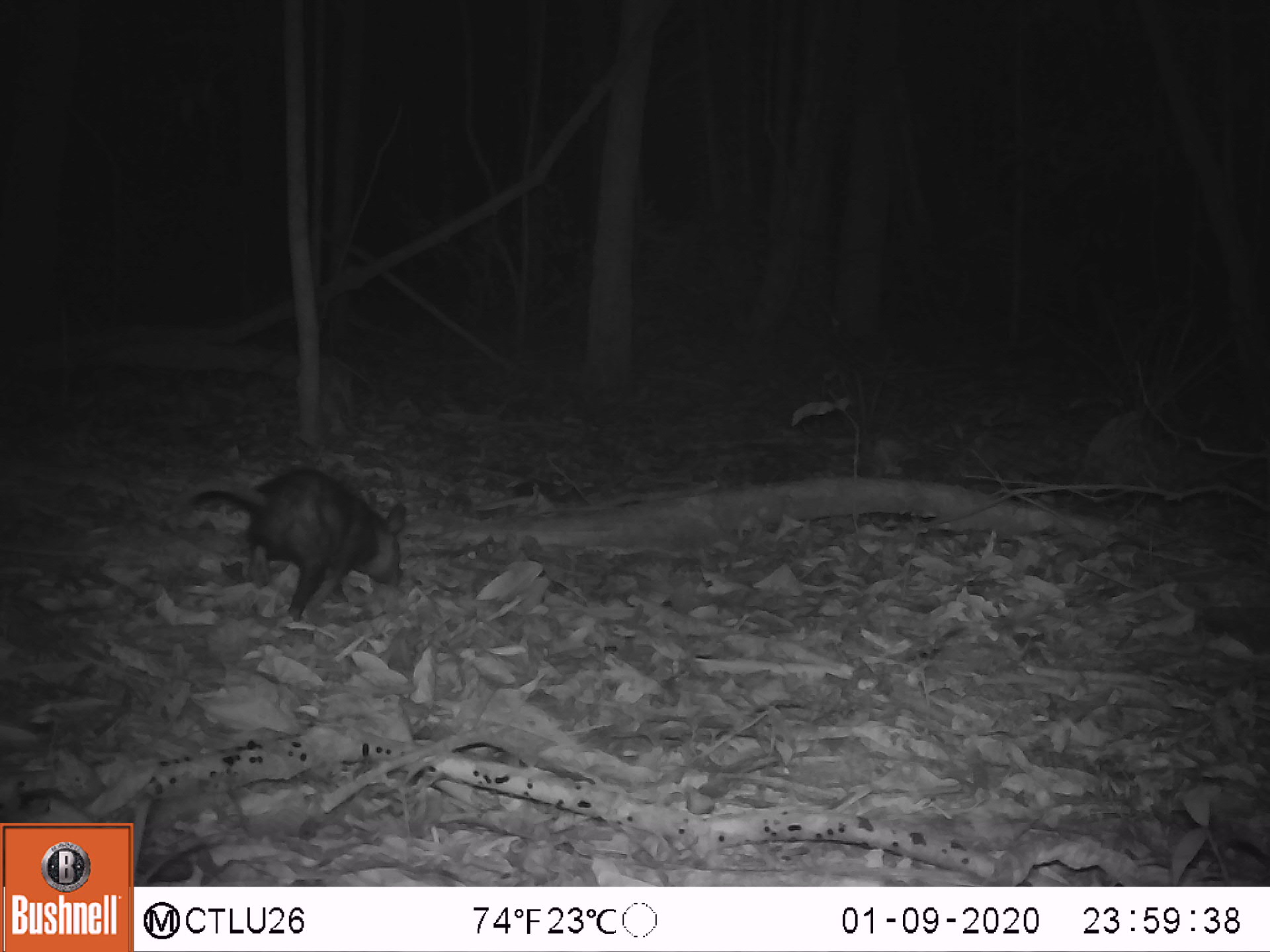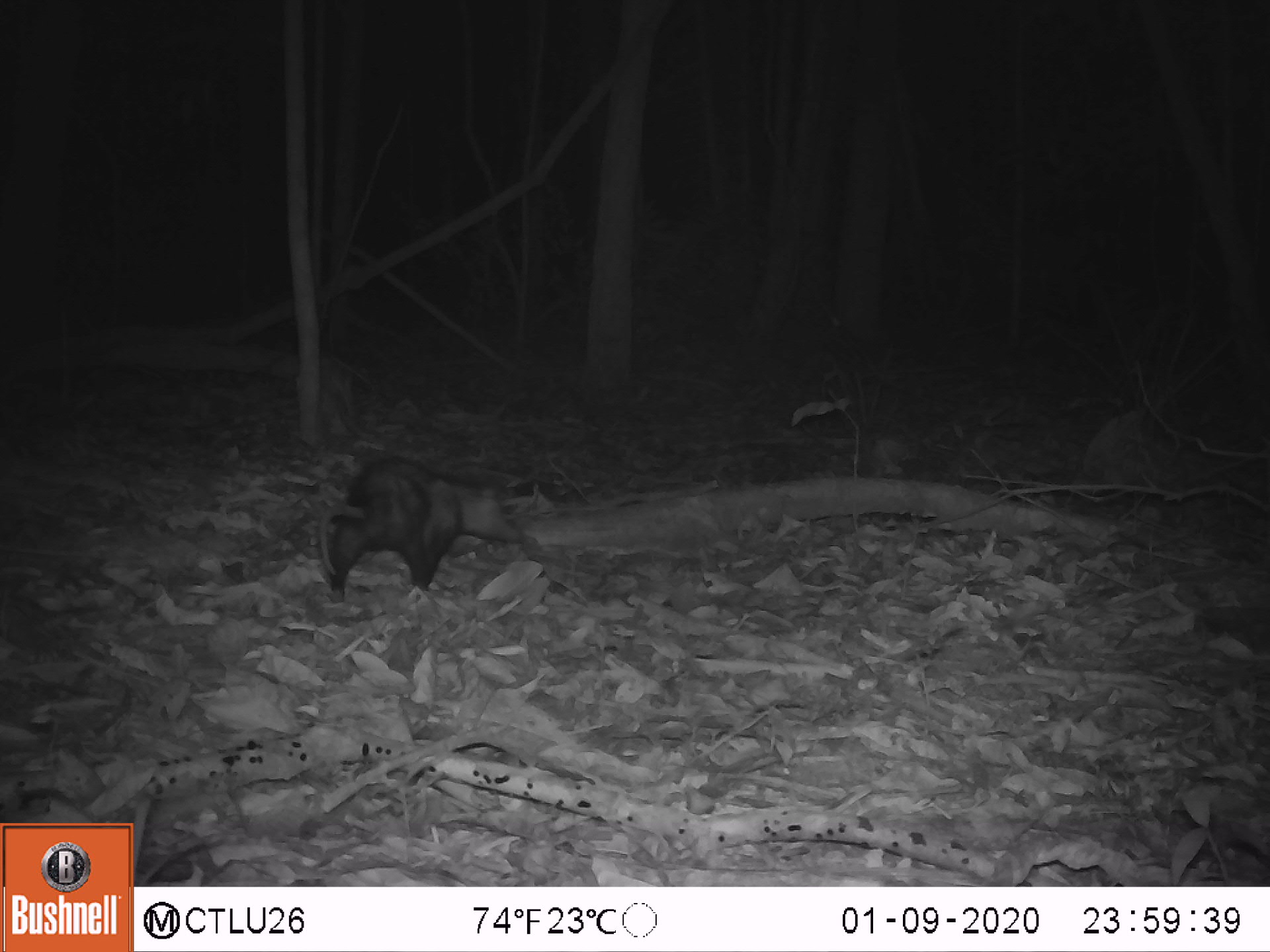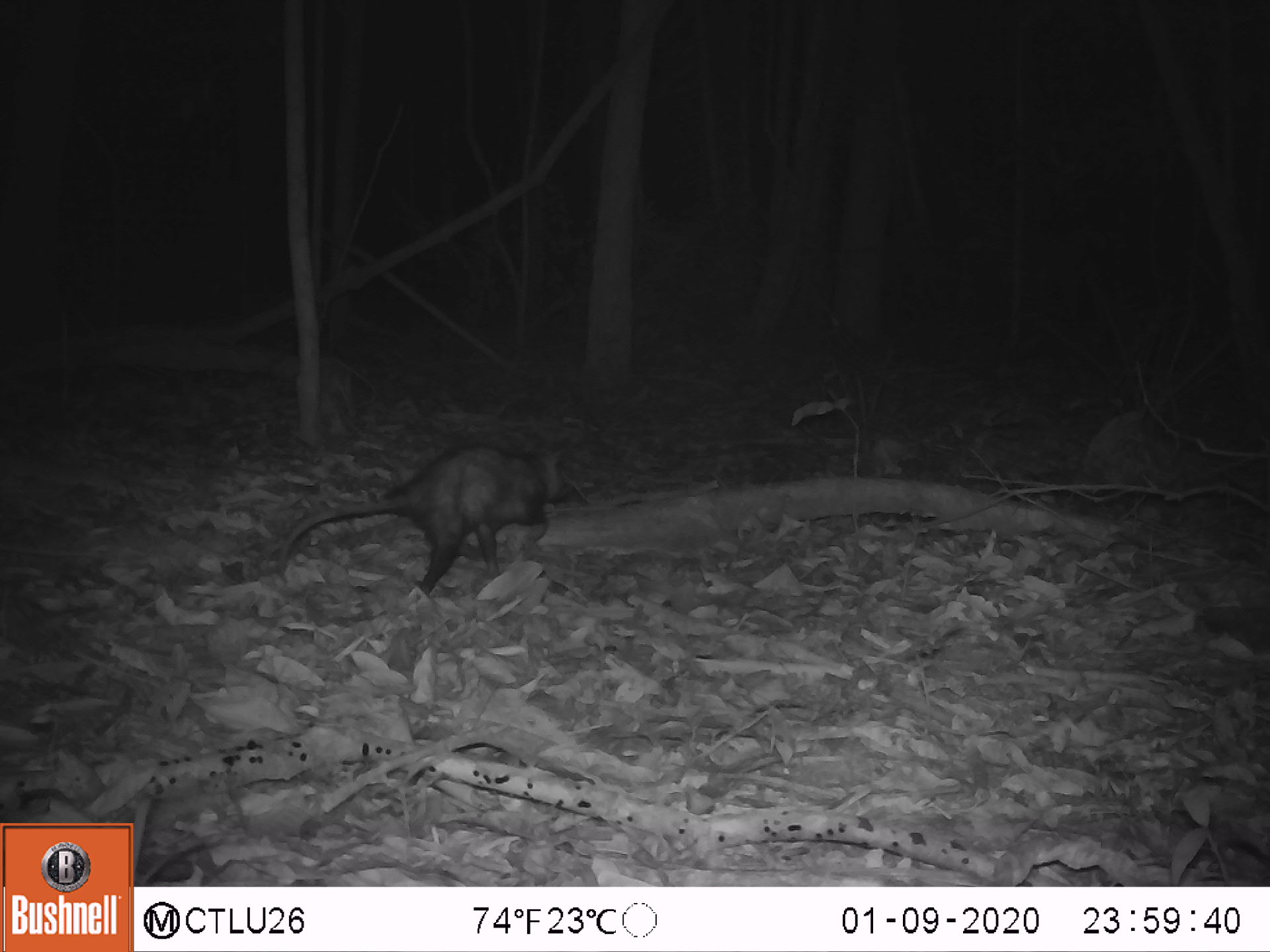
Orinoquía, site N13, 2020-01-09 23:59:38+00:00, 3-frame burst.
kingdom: Animalia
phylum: Chordata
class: Mammalia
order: Didelphimorphia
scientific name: Didelphimorphia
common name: possum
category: unknown possum